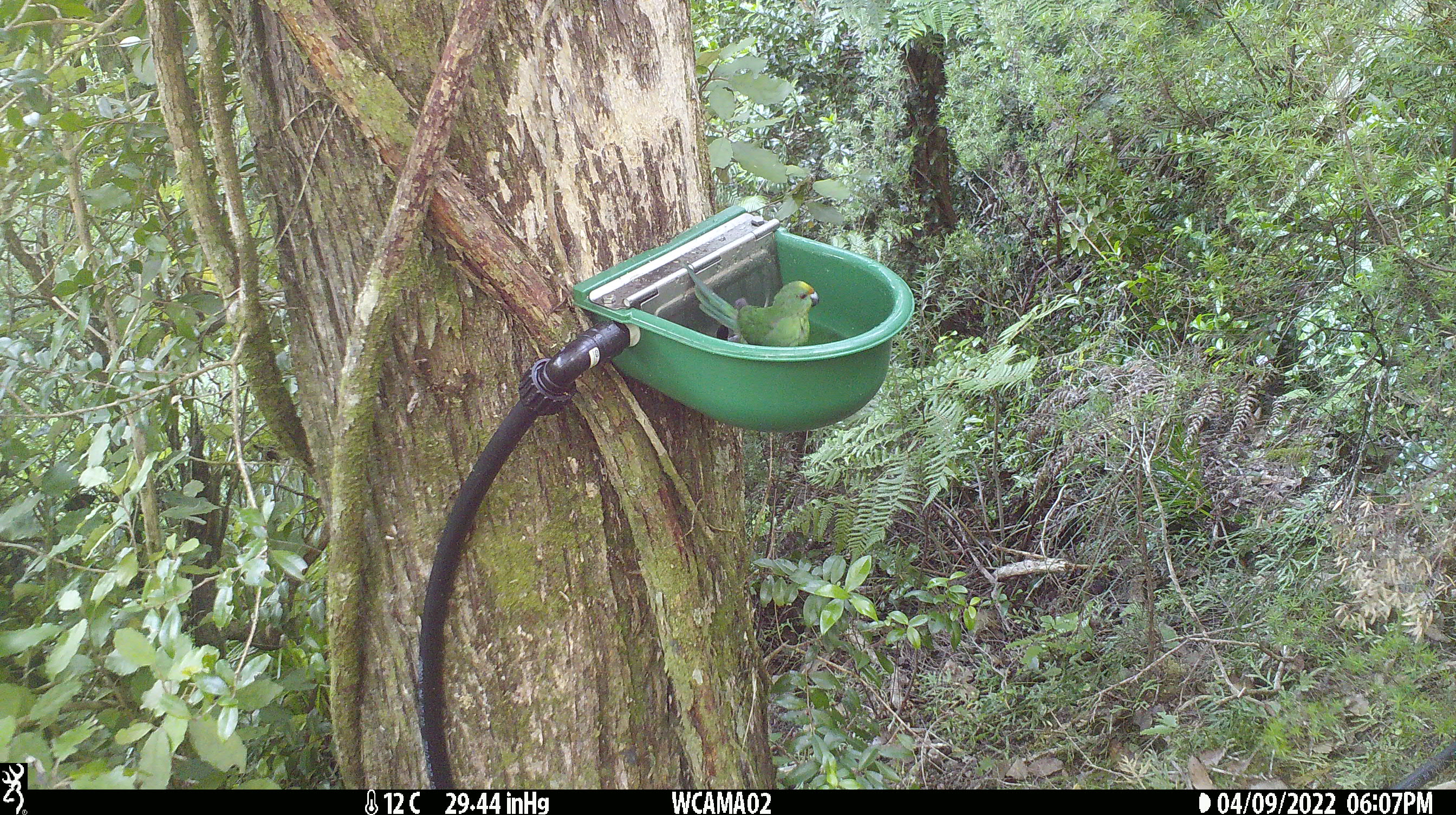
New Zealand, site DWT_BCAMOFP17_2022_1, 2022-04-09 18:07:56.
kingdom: Animalia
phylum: Chordata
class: Aves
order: Psittaciformes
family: Psittaculidae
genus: Cyanoramphus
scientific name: Cyanoramphus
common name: parakeet